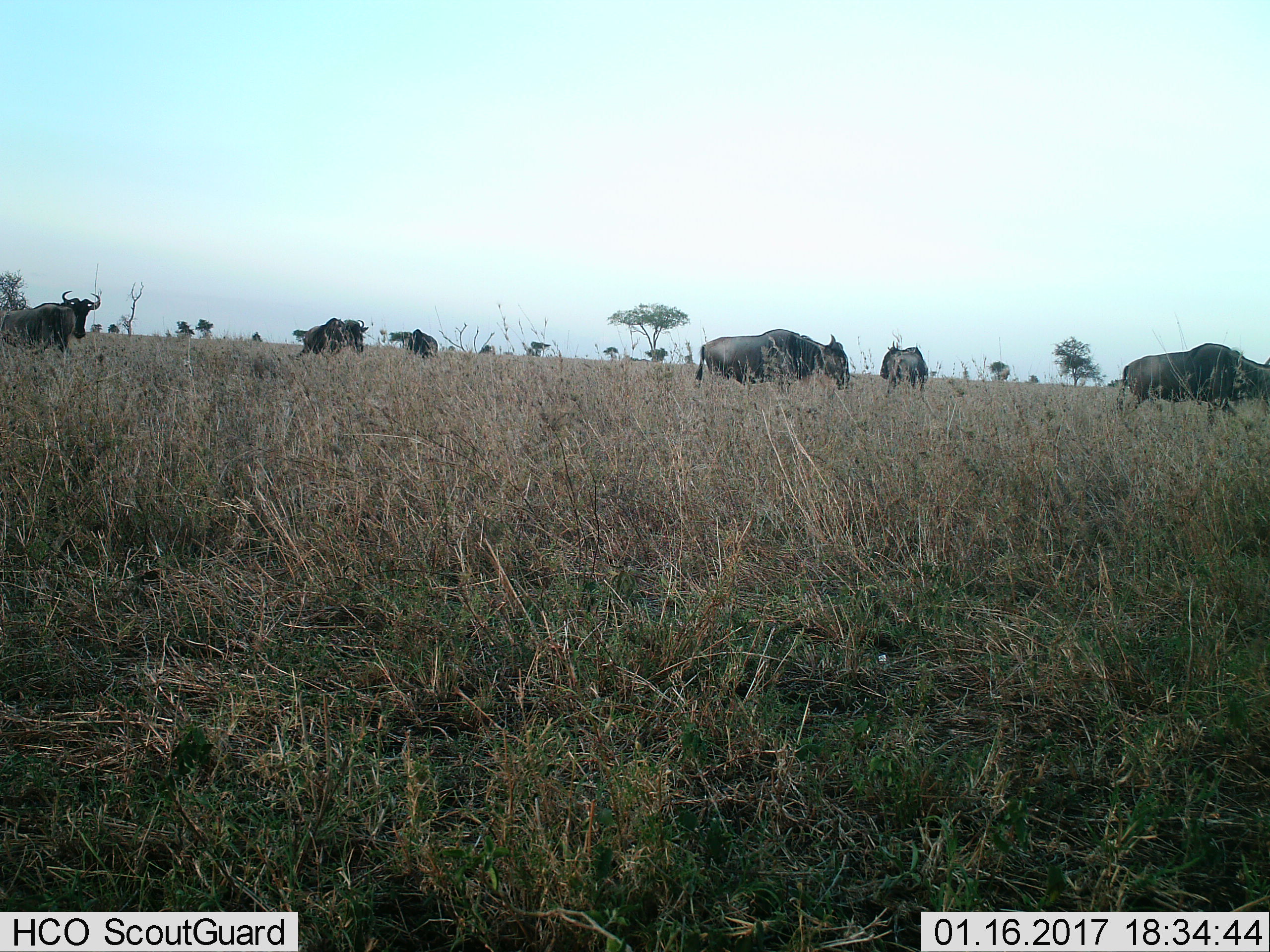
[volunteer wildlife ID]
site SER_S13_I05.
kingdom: Animalia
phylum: Chordata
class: Mammalia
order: Artiodactyla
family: Bovidae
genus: Connochaetes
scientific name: Connochaetes taurinus taurinus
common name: blue wildebeest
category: wildebeestblue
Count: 6.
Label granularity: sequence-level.